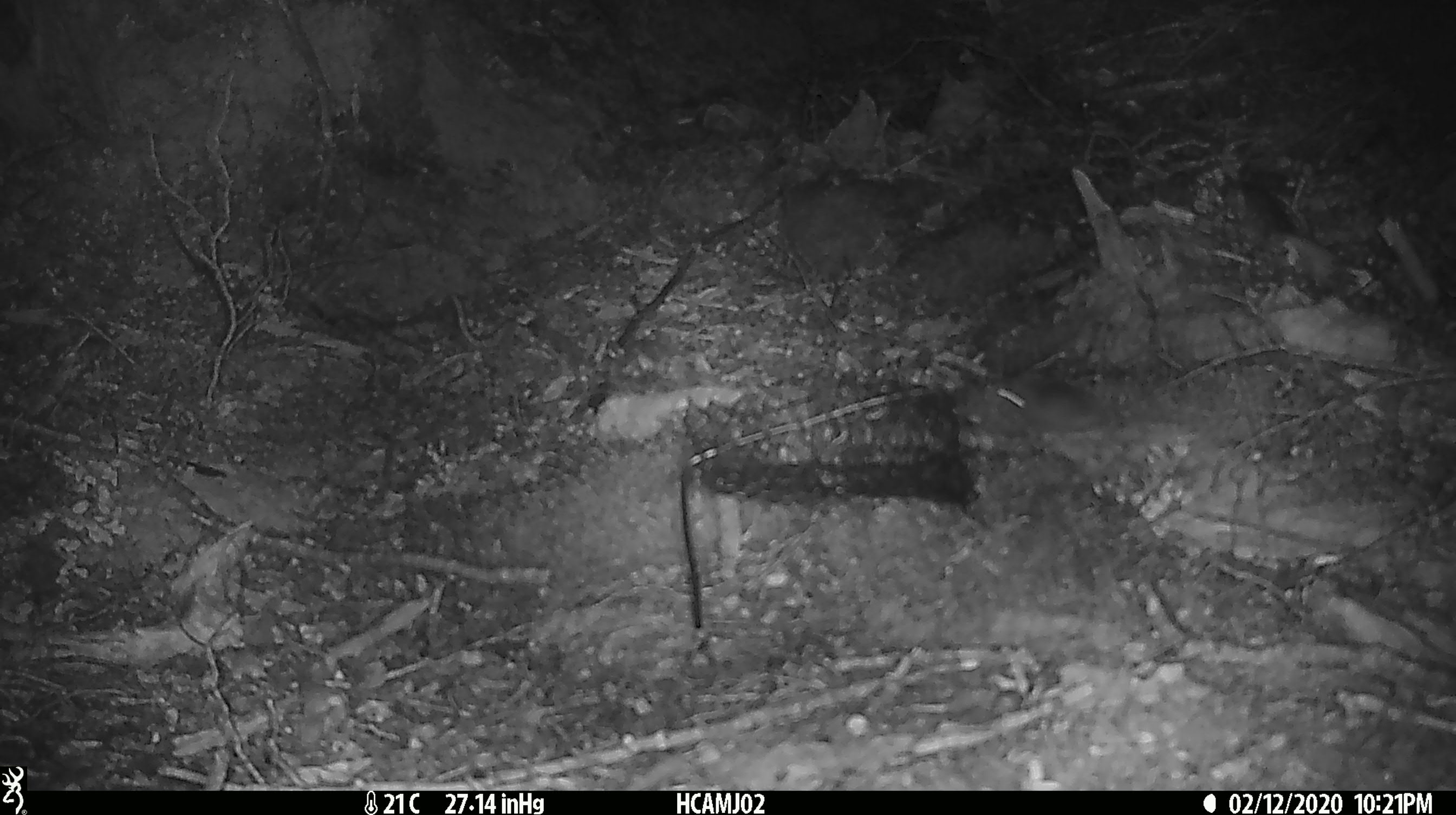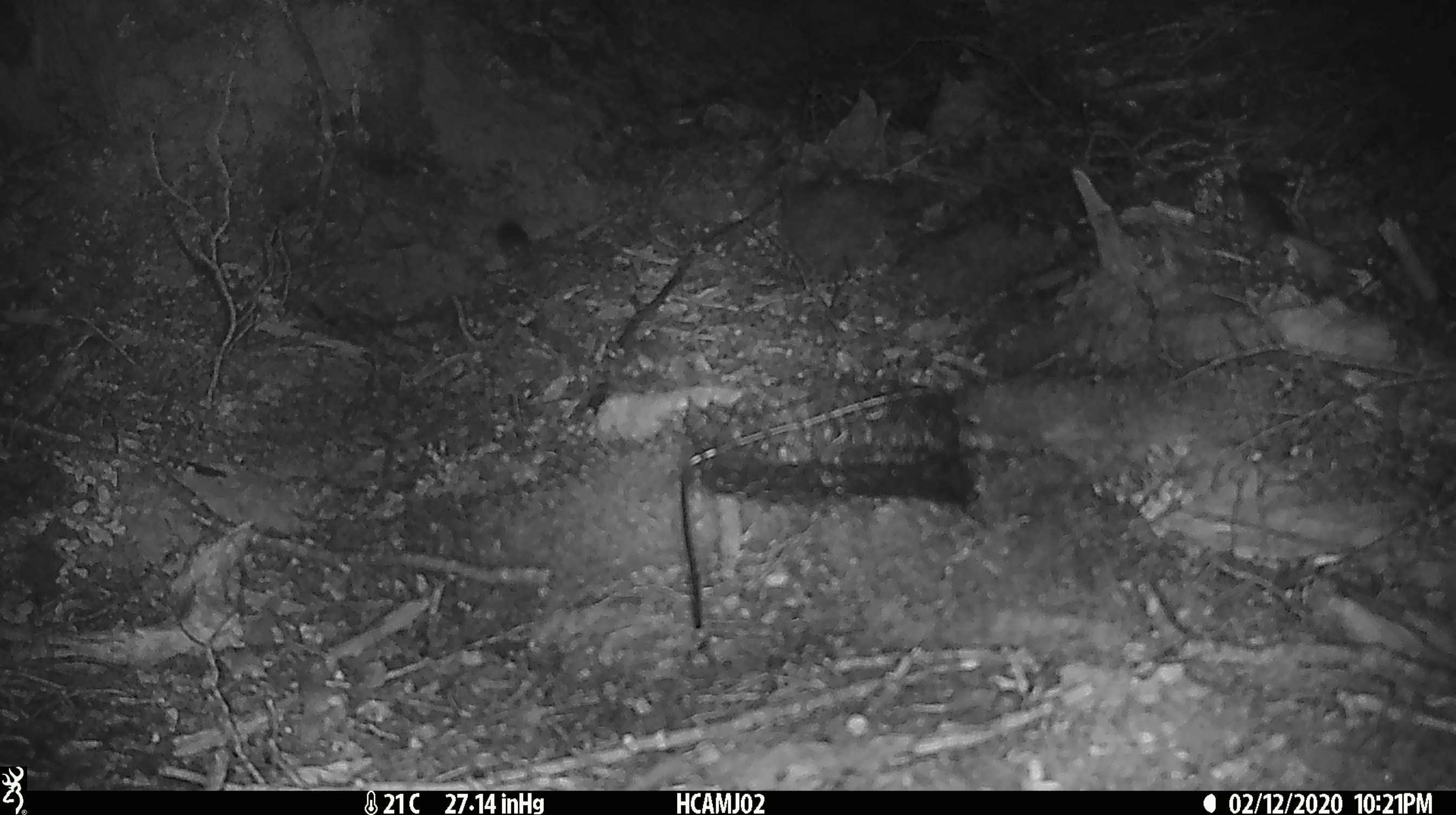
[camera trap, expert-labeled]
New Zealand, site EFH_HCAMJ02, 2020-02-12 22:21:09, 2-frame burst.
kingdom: Animalia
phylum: Chordata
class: Mammalia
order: Rodentia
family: Muridae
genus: Mus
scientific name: Mus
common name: mouse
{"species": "mouse (Mus)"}